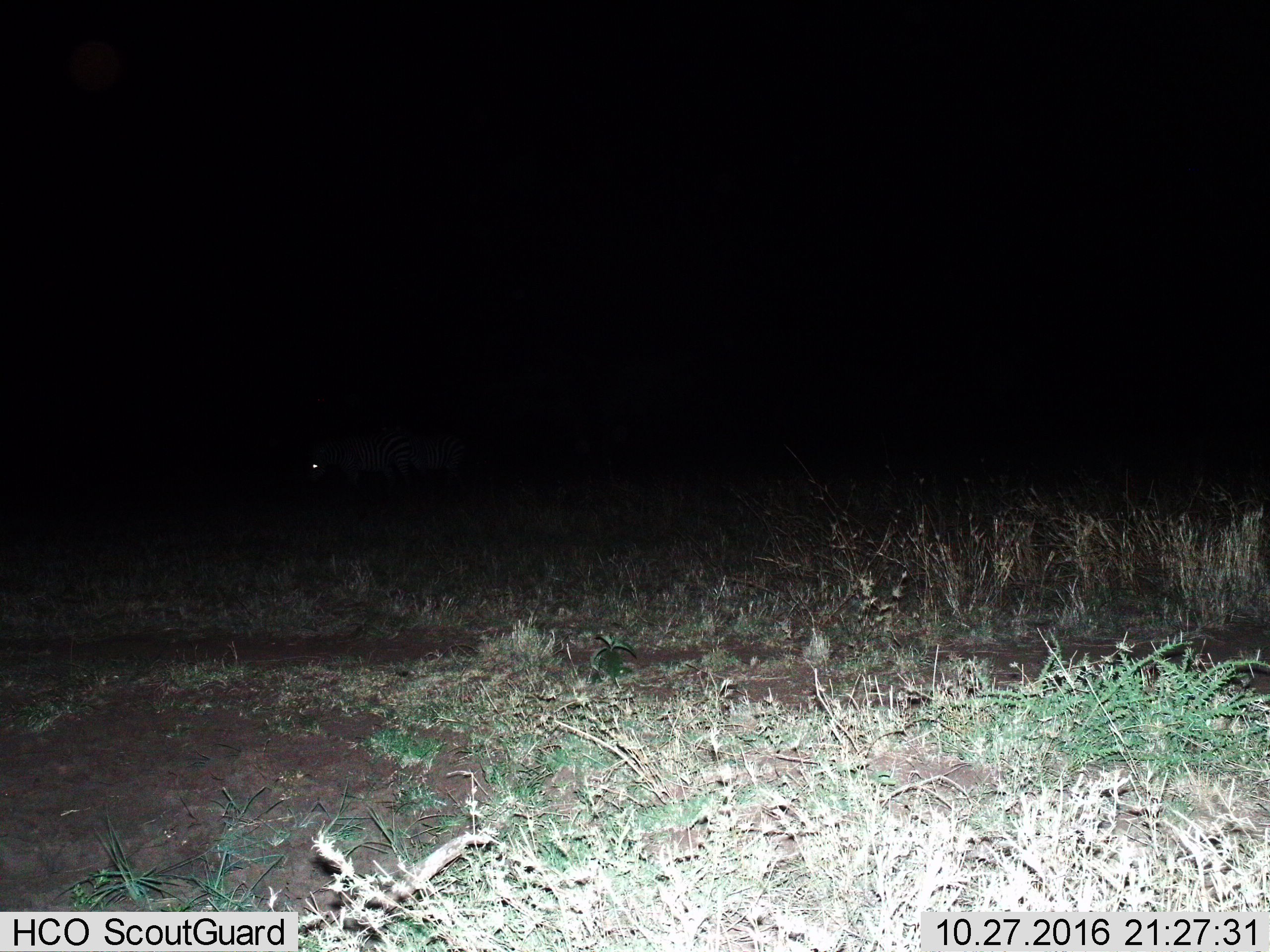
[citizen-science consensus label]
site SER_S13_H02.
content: unidentified animal